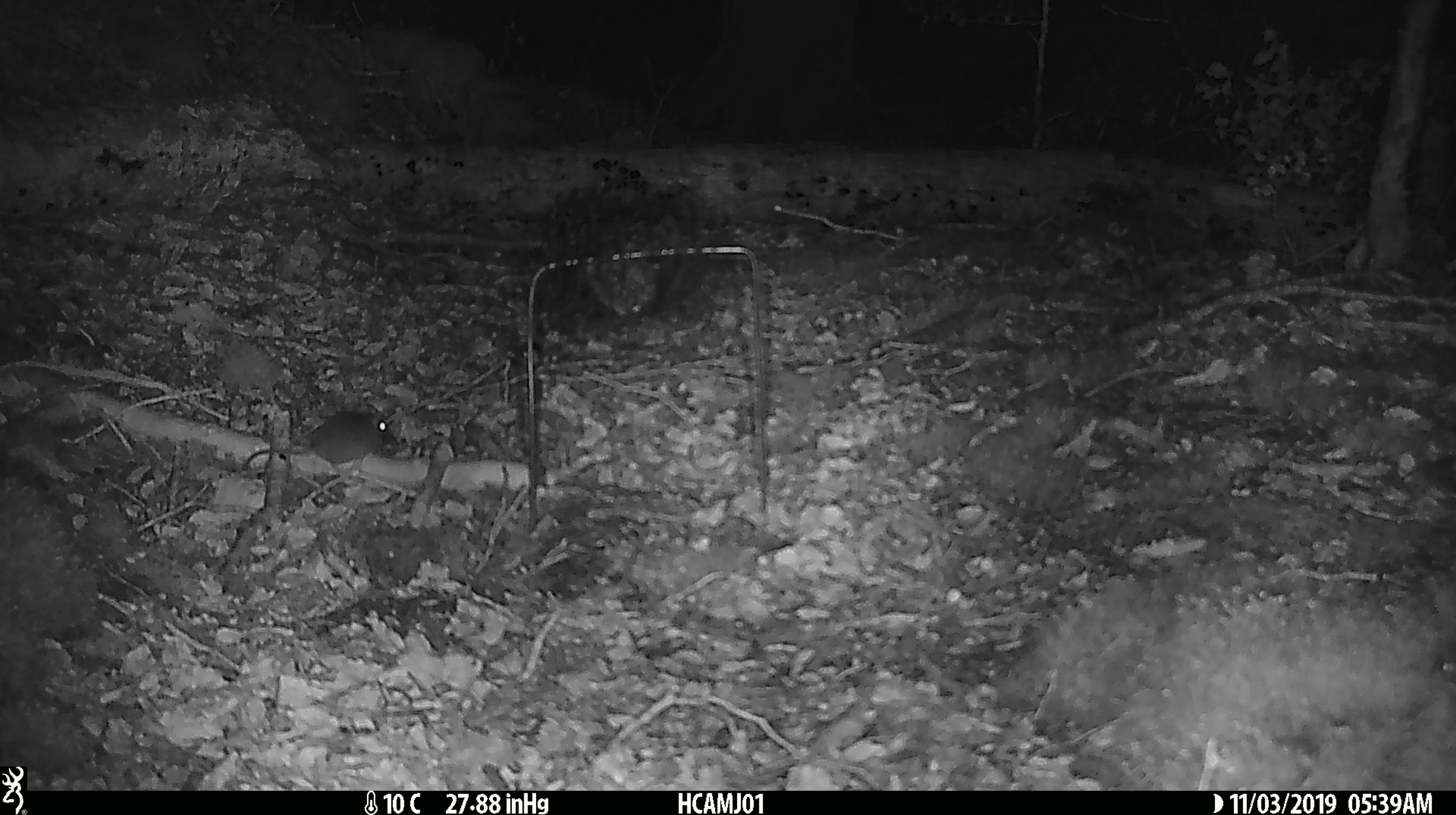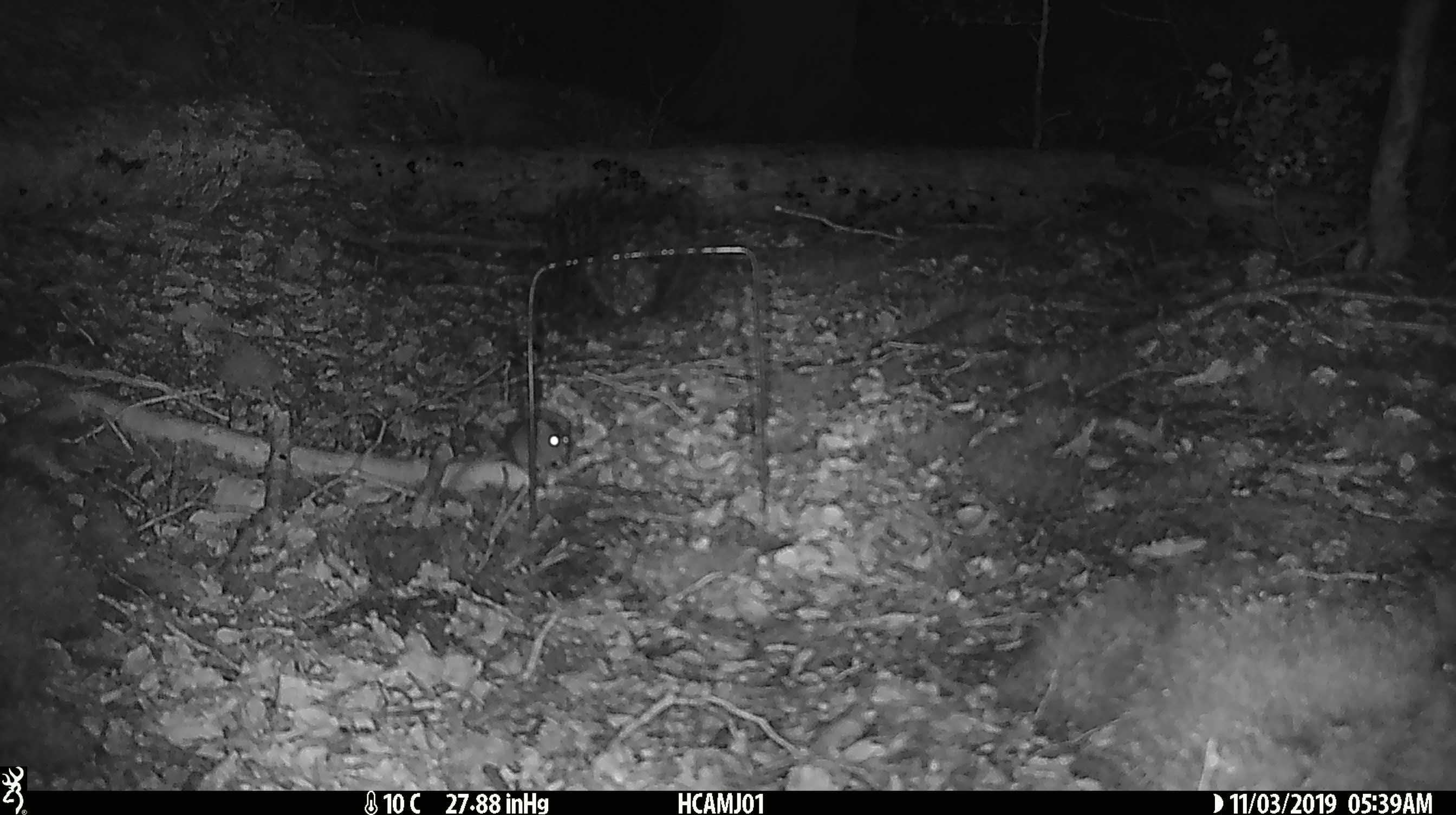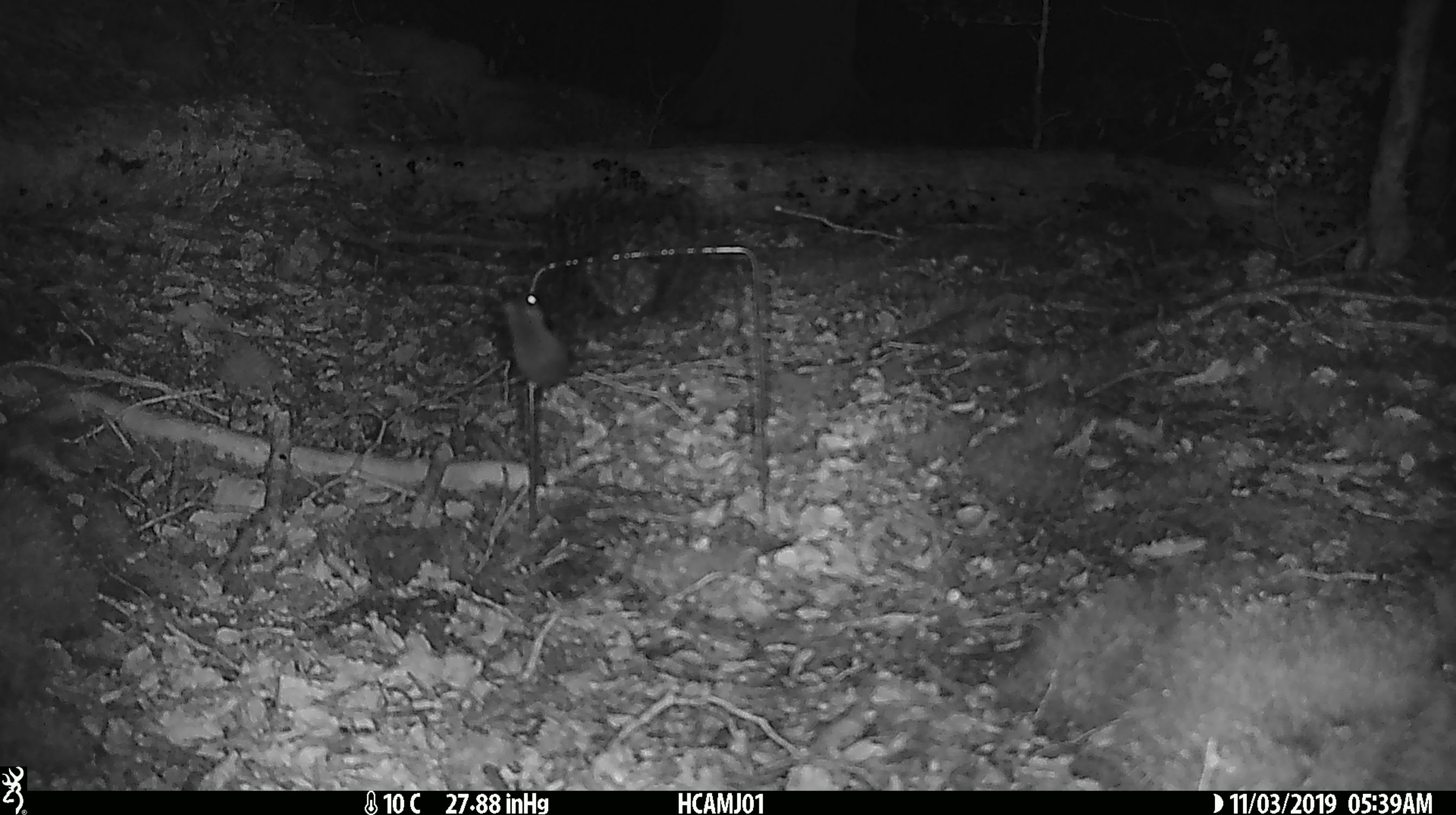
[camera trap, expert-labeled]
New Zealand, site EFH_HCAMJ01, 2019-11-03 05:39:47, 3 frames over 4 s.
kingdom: Animalia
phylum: Chordata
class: Mammalia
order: Rodentia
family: Muridae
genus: Mus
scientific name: Mus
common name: mouse